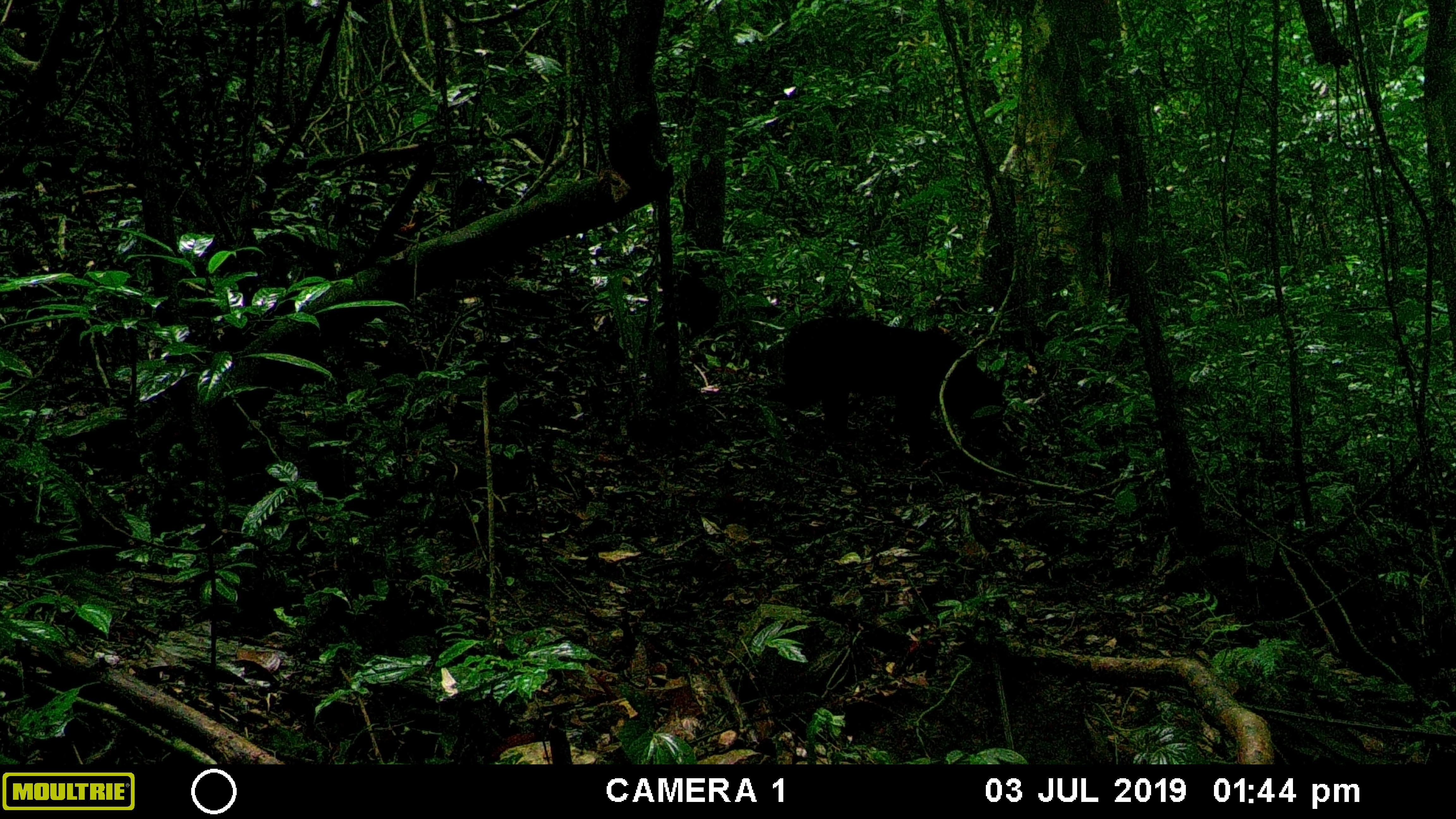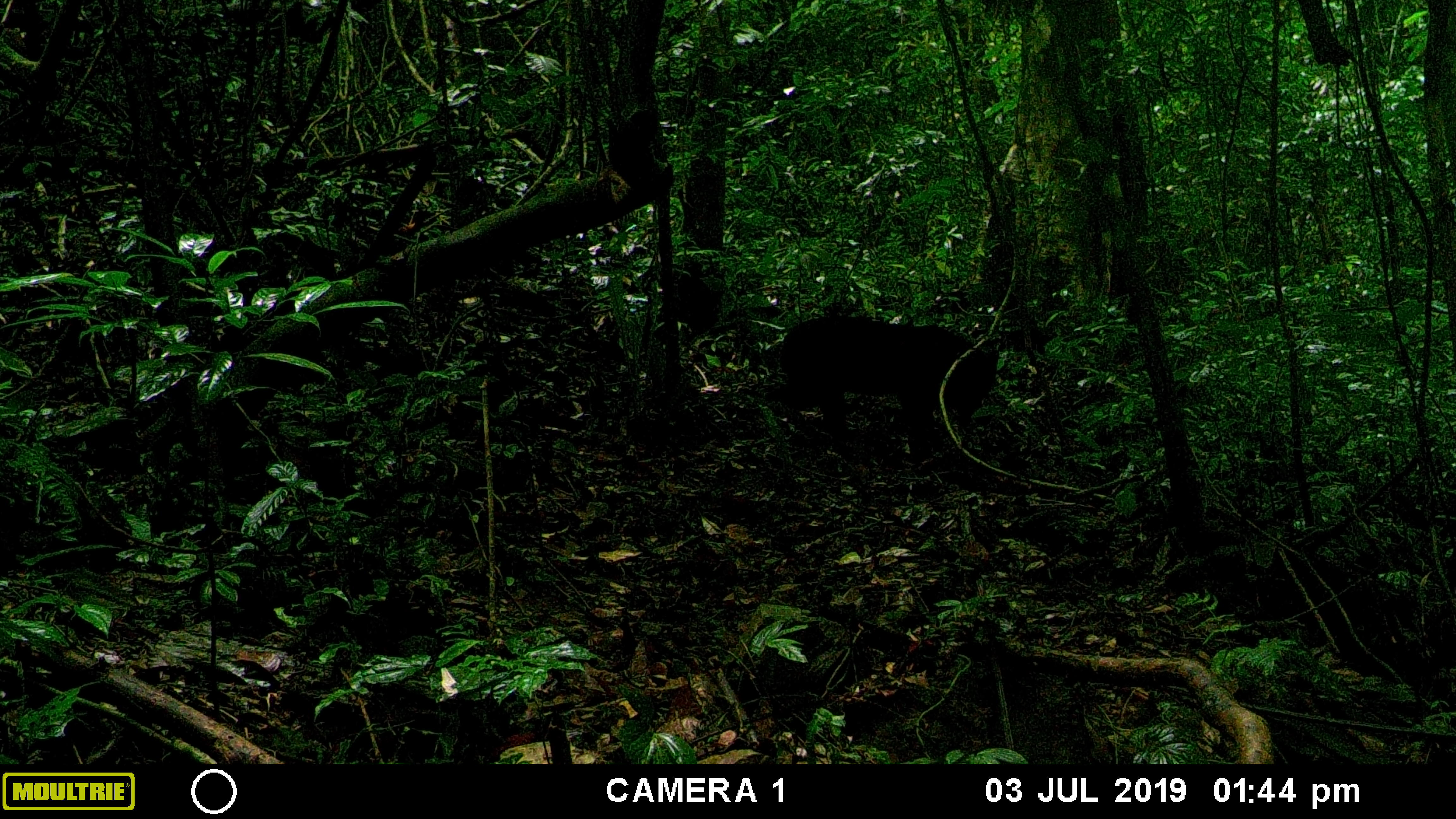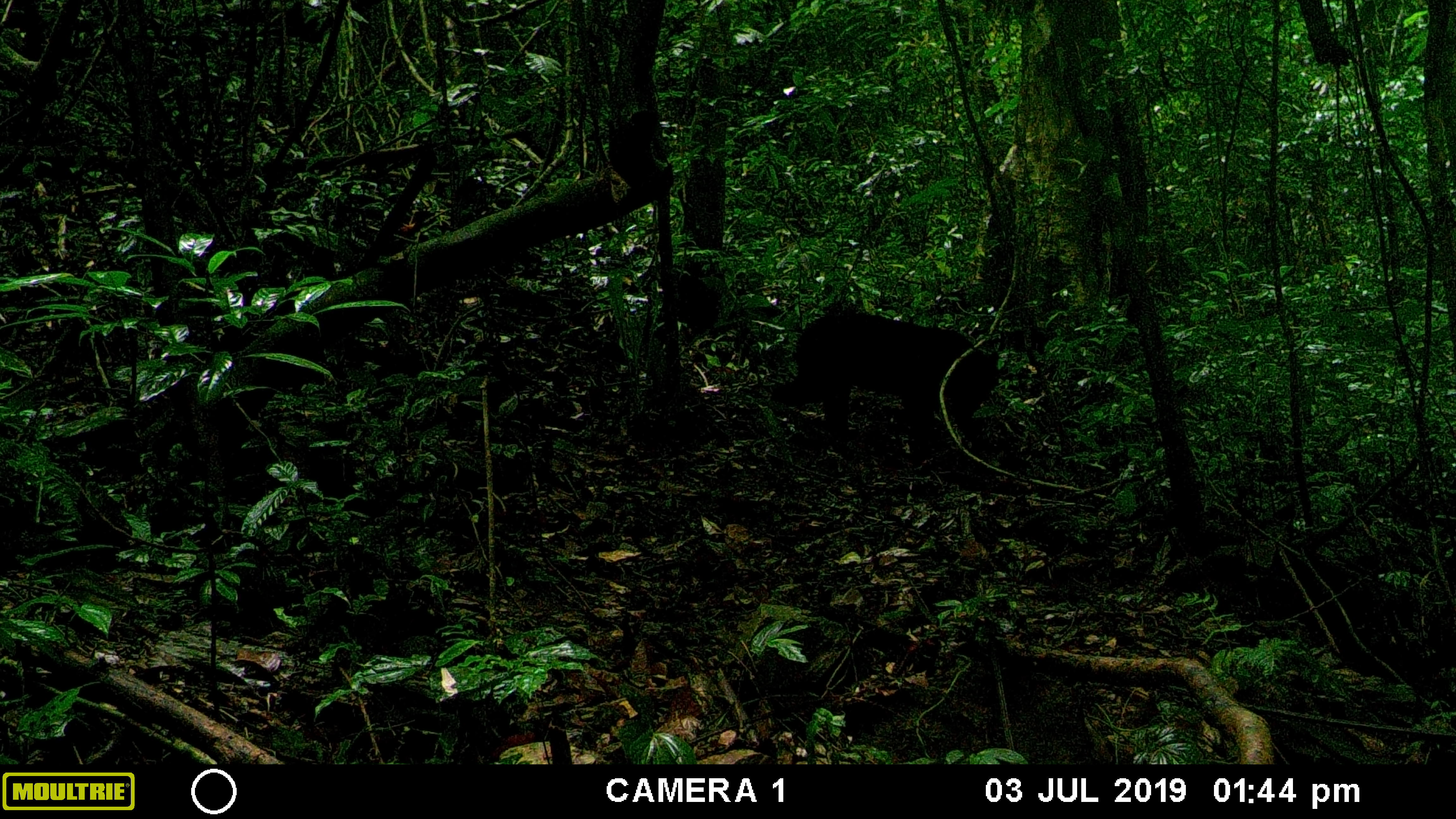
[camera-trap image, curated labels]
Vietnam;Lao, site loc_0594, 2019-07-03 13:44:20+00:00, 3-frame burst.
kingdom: Animalia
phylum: Chordata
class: Mammalia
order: Carnivora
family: Ursidae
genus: Ursus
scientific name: Ursus thibetanus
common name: asian black bear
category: asiatic black bear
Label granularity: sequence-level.